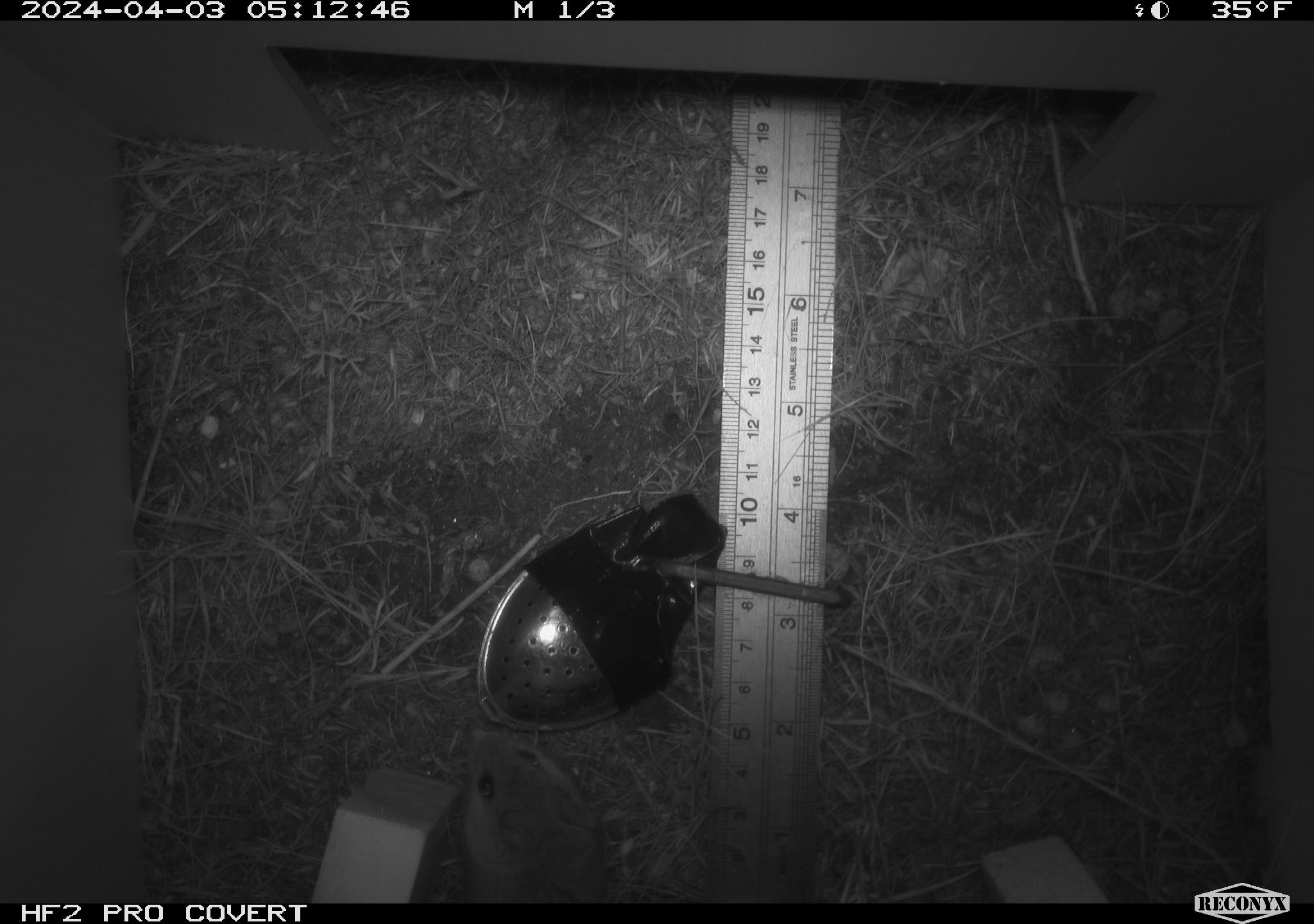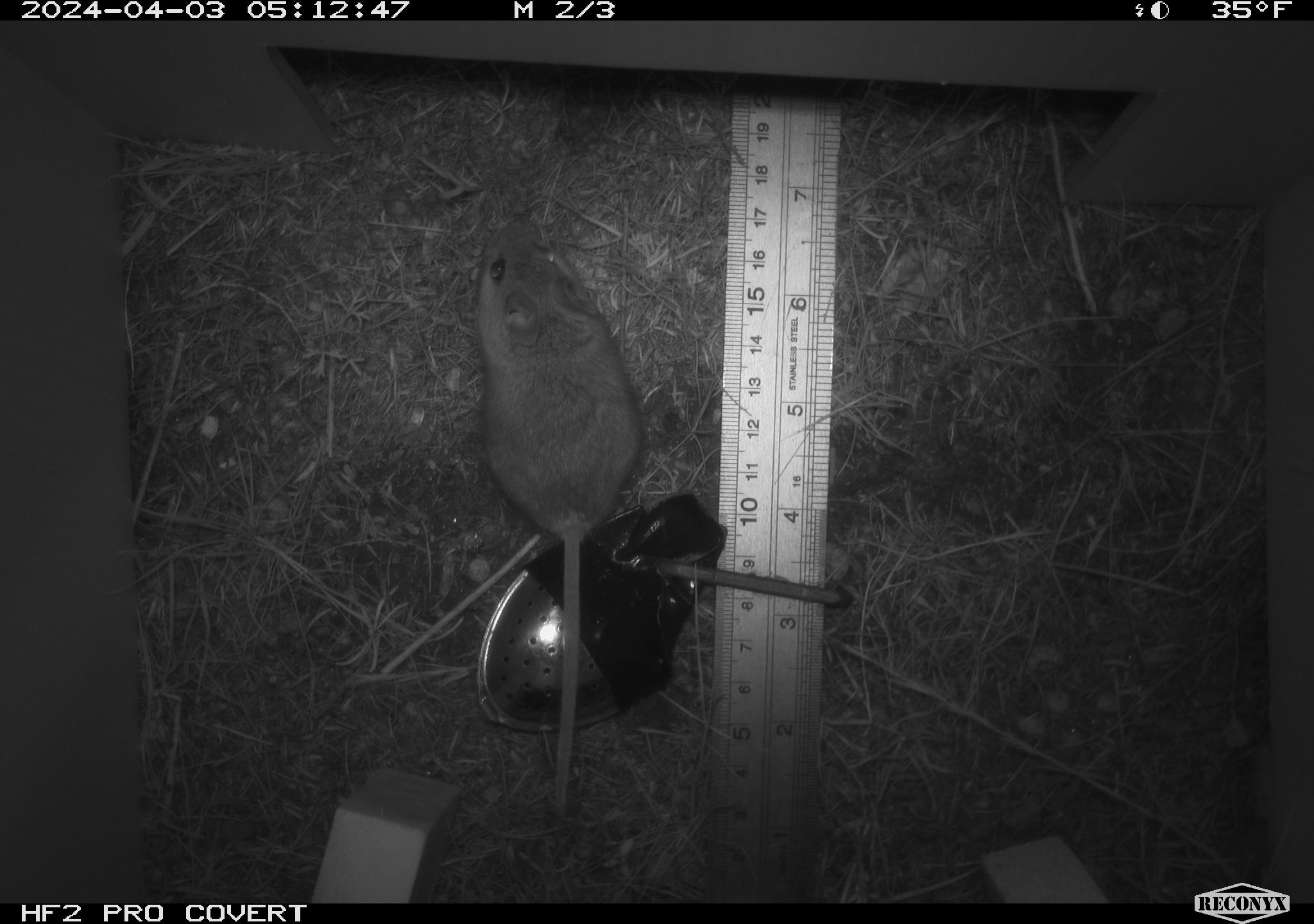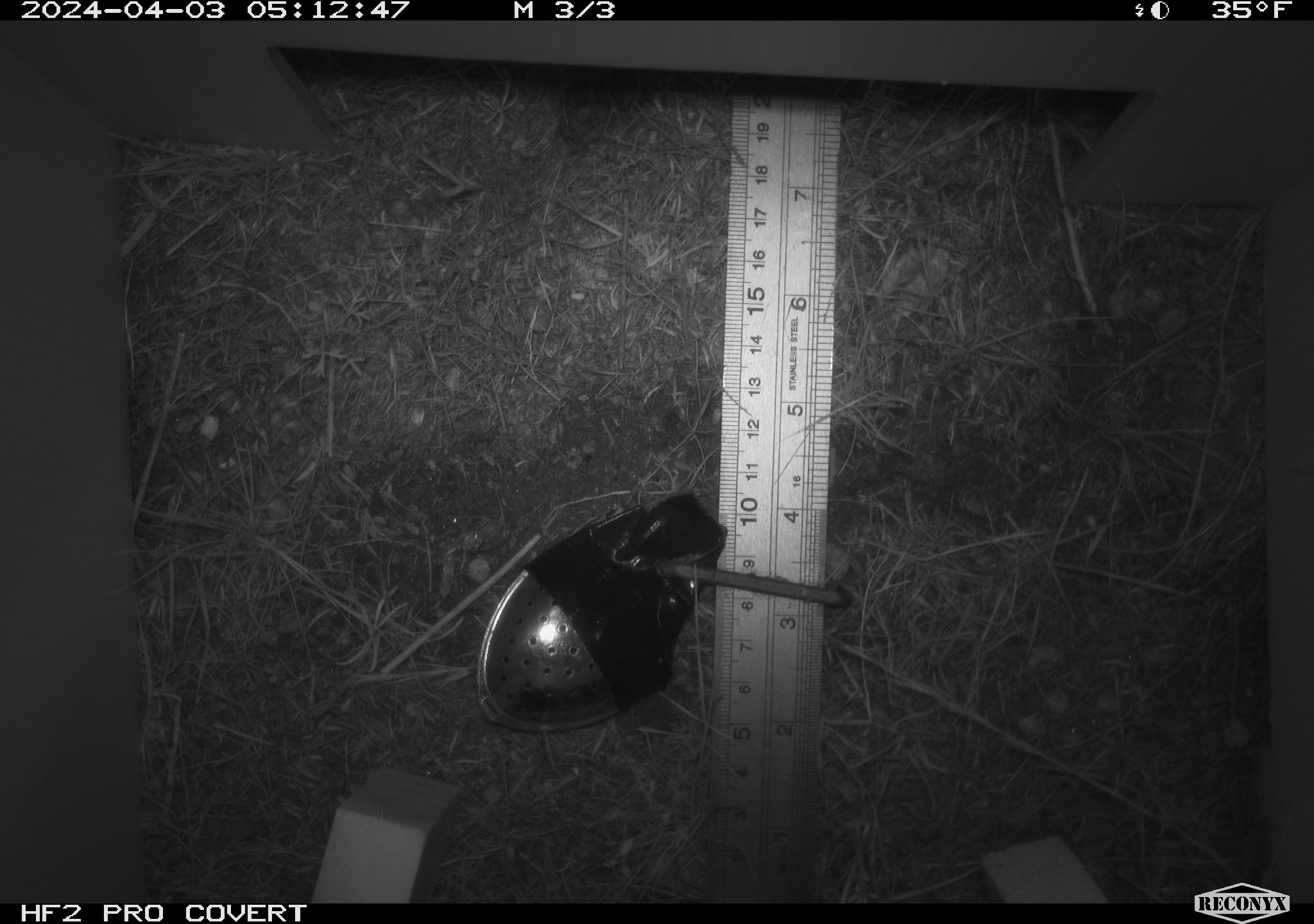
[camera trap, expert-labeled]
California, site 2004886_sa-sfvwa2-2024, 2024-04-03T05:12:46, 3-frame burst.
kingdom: Animalia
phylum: Chordata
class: Mammalia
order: Rodentia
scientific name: Rodentia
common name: mouse species